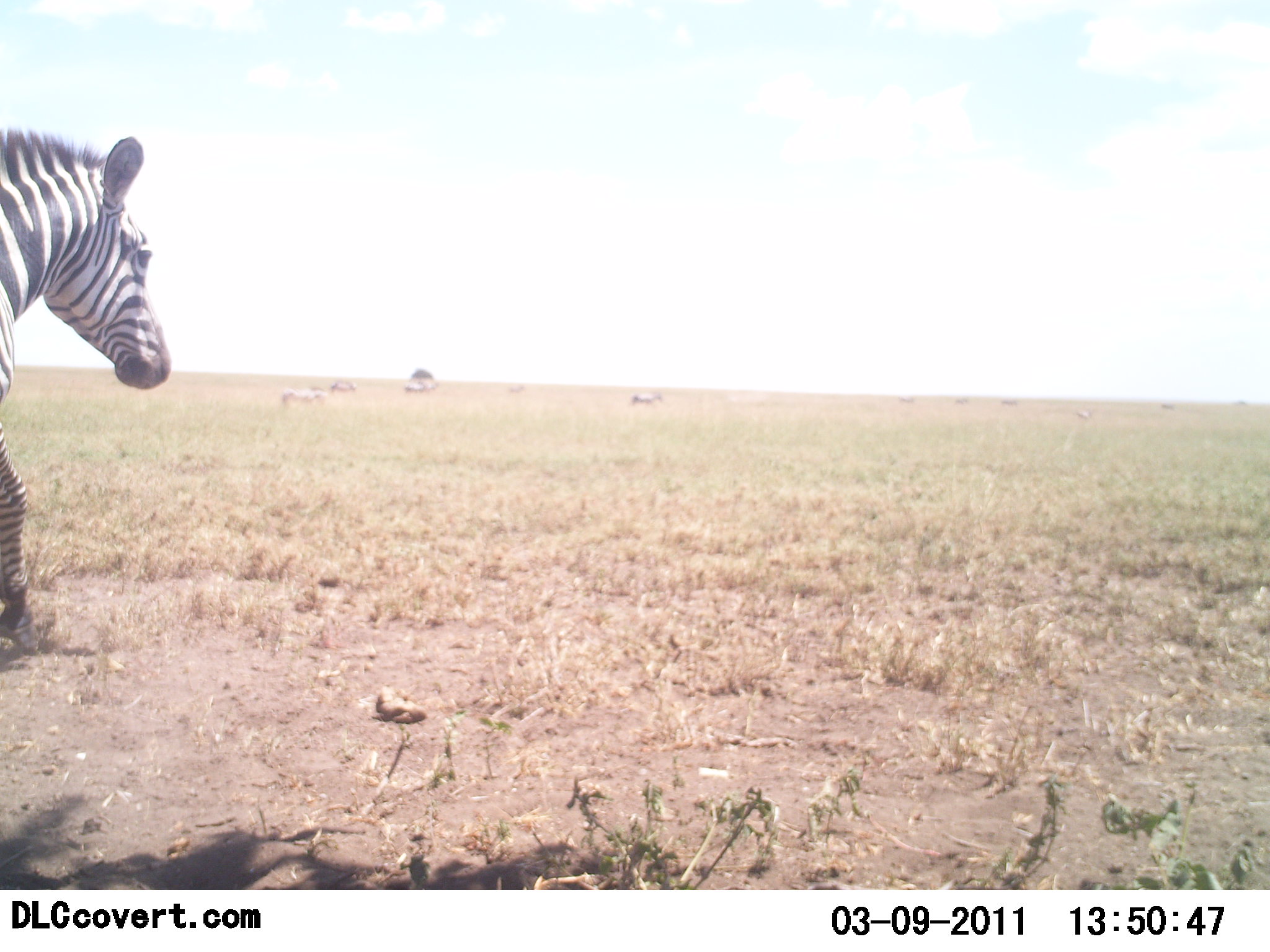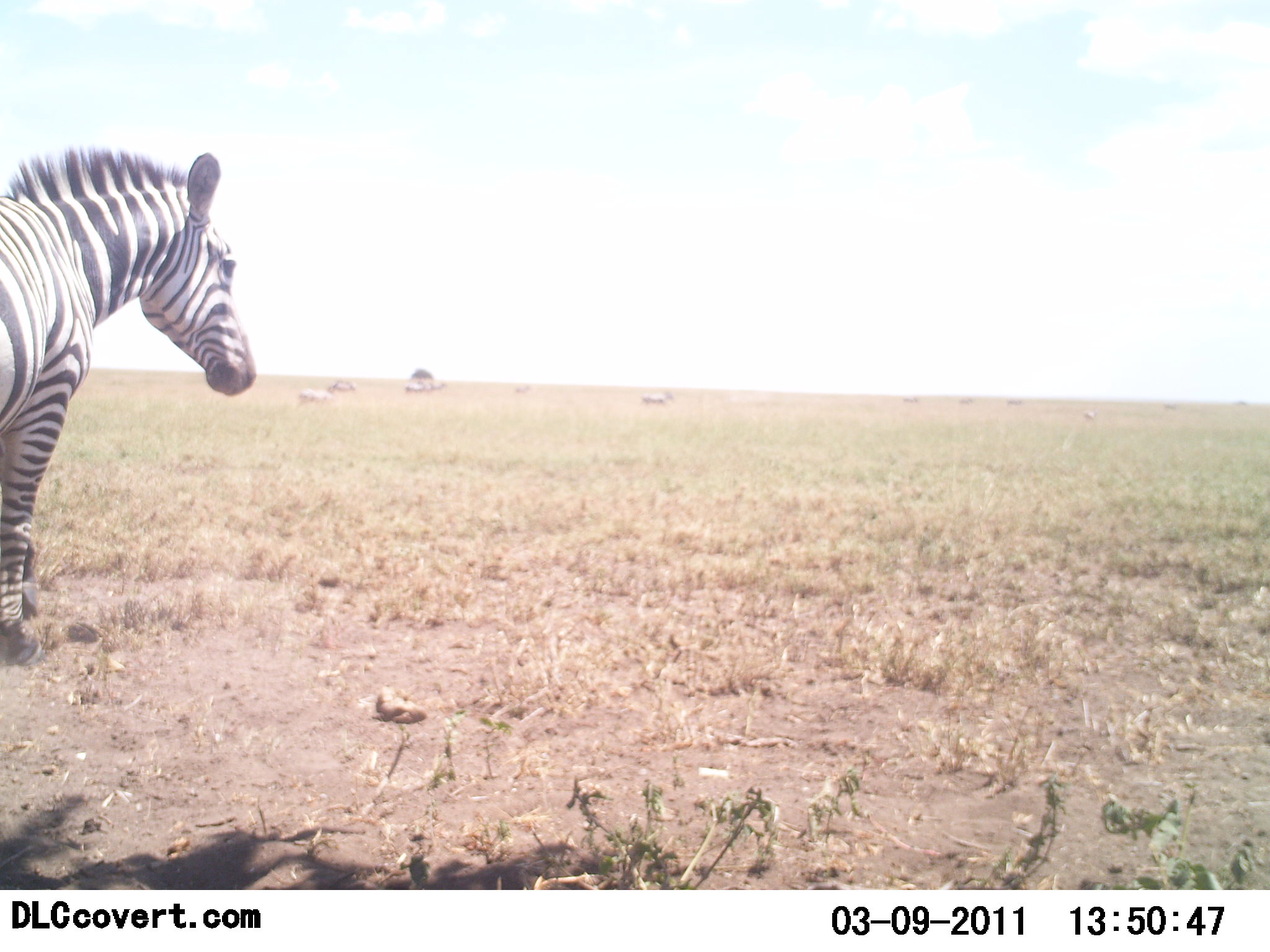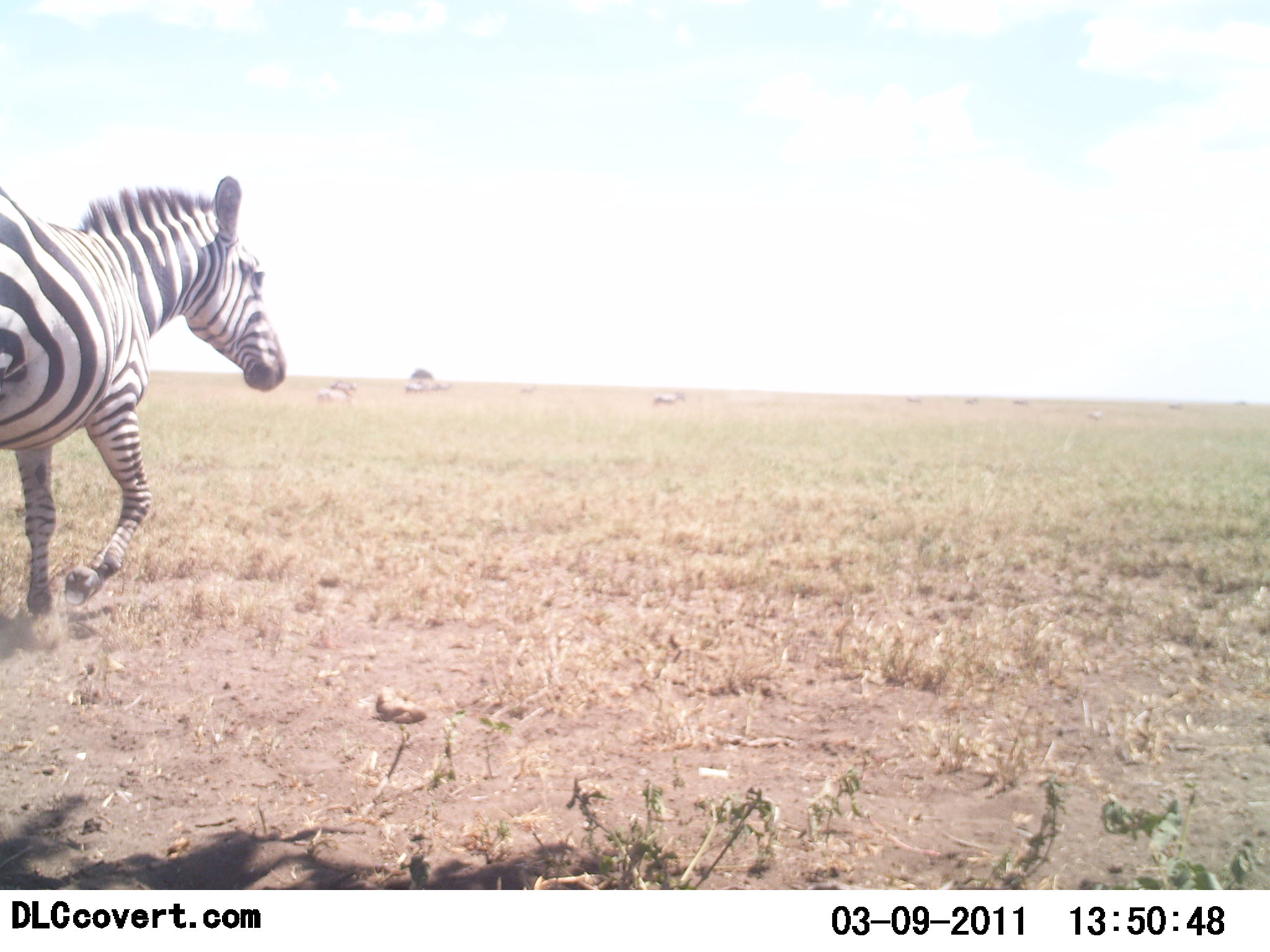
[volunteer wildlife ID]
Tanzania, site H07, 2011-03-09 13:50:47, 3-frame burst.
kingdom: Animalia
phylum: Chordata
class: Mammalia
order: Perissodactyla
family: Equidae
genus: Equus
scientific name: Equus quagga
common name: plains zebra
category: zebra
Zebra (plains zebra) (Equus quagga), count 1. Behavior (volunteer vote fractions): standing 8%, resting 0%, moving 100%, interacting 0%. Young present (vote fraction): 0%. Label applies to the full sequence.